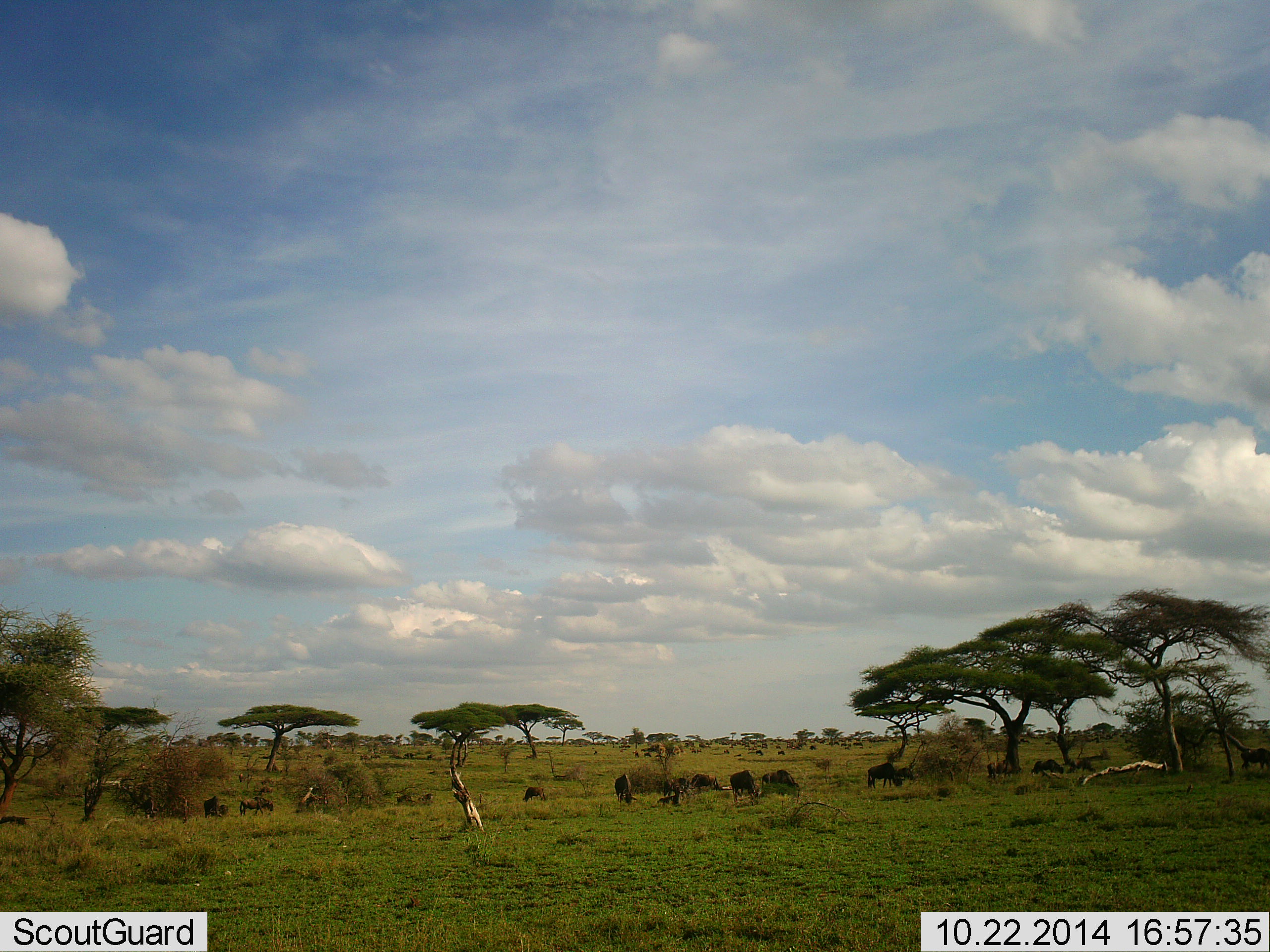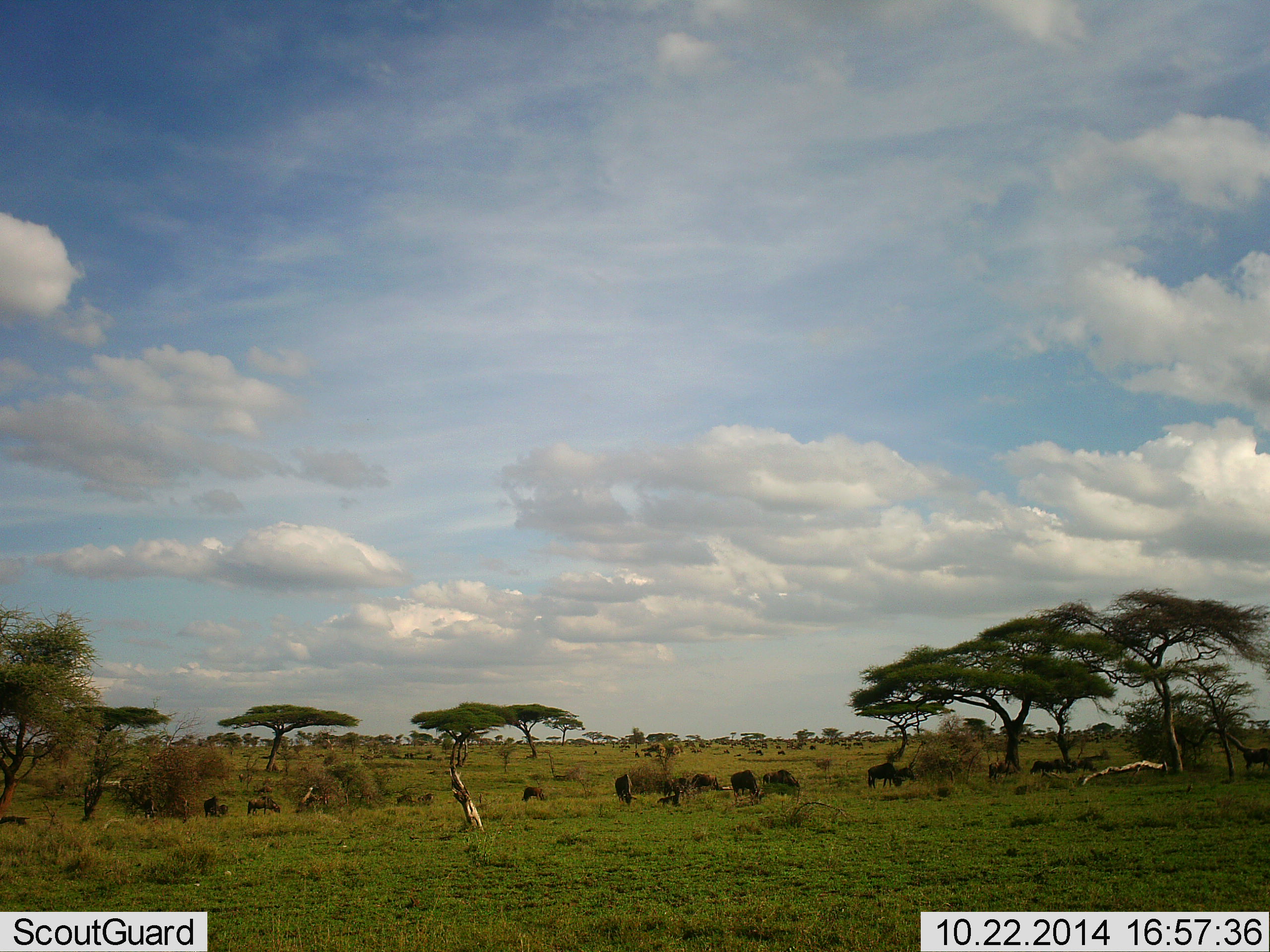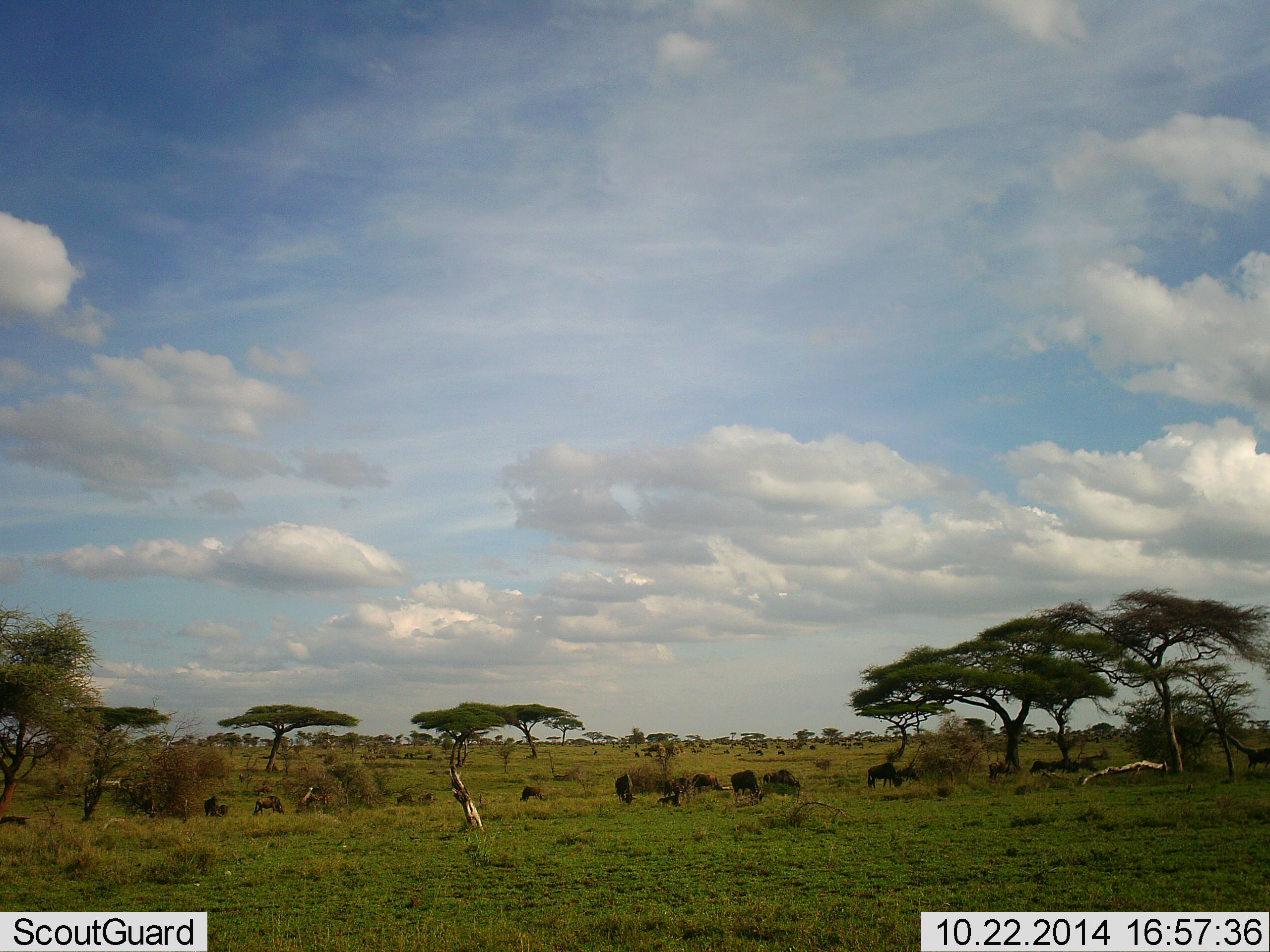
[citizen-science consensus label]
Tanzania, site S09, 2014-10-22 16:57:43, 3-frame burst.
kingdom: Animalia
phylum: Chordata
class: Mammalia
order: Artiodactyla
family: Bovidae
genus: Connochaetes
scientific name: Connochaetes taurinus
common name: blue wildebeest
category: wildebeest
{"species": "wildebeest (blue wildebeest) (Connochaetes taurinus)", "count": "11-50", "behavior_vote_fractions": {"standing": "10%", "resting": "0%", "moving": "10%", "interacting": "0%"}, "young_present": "0%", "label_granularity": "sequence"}